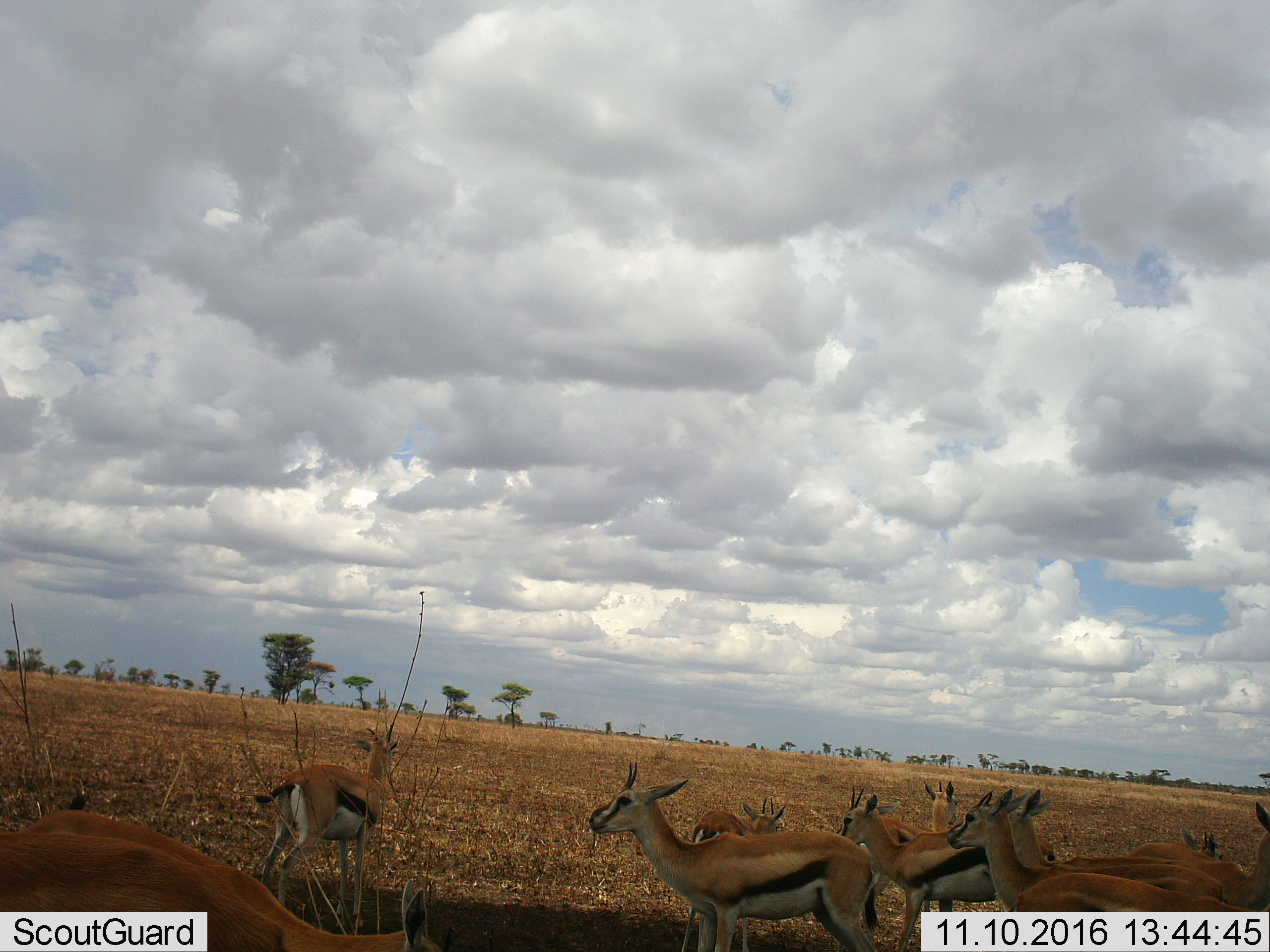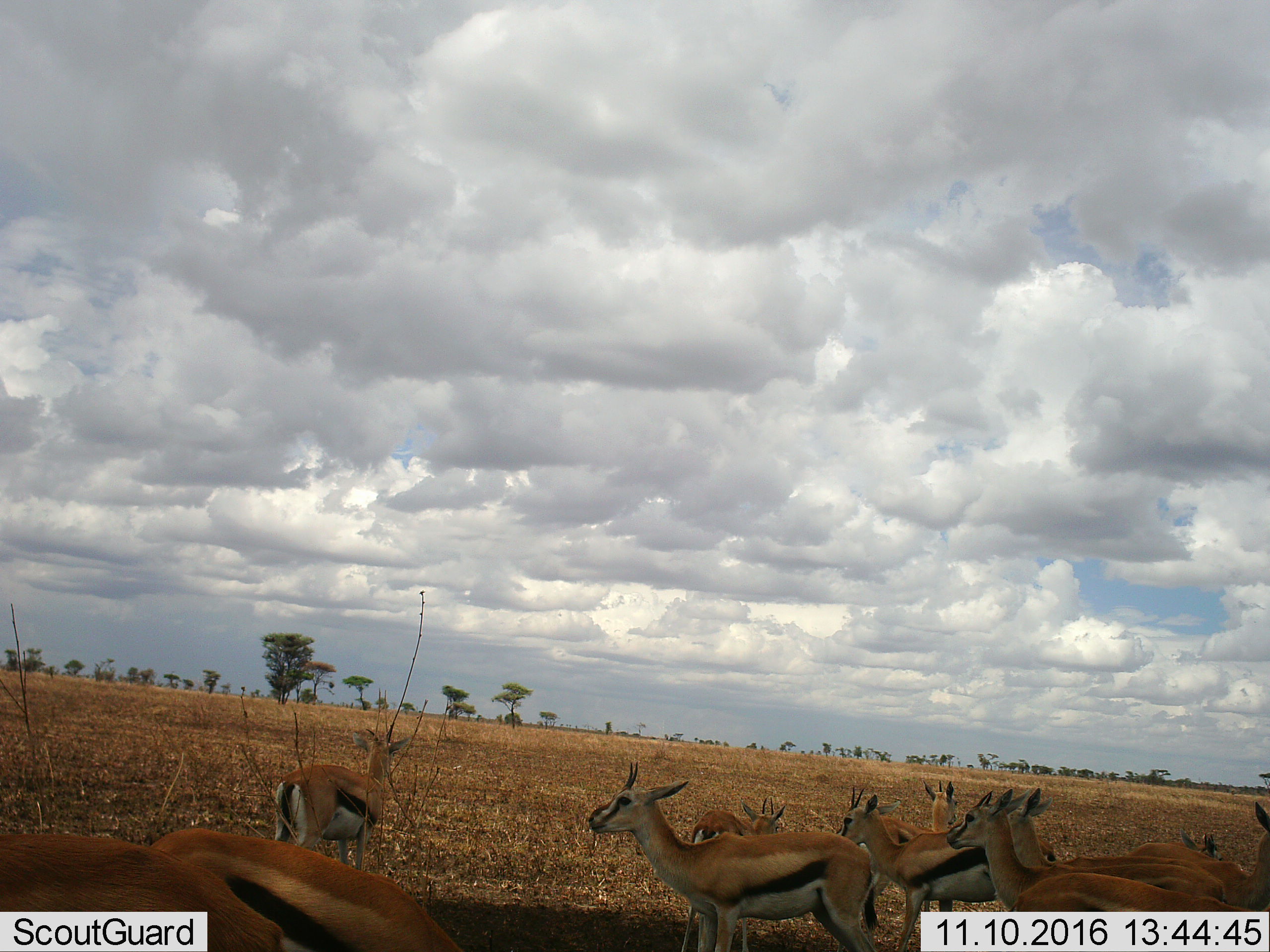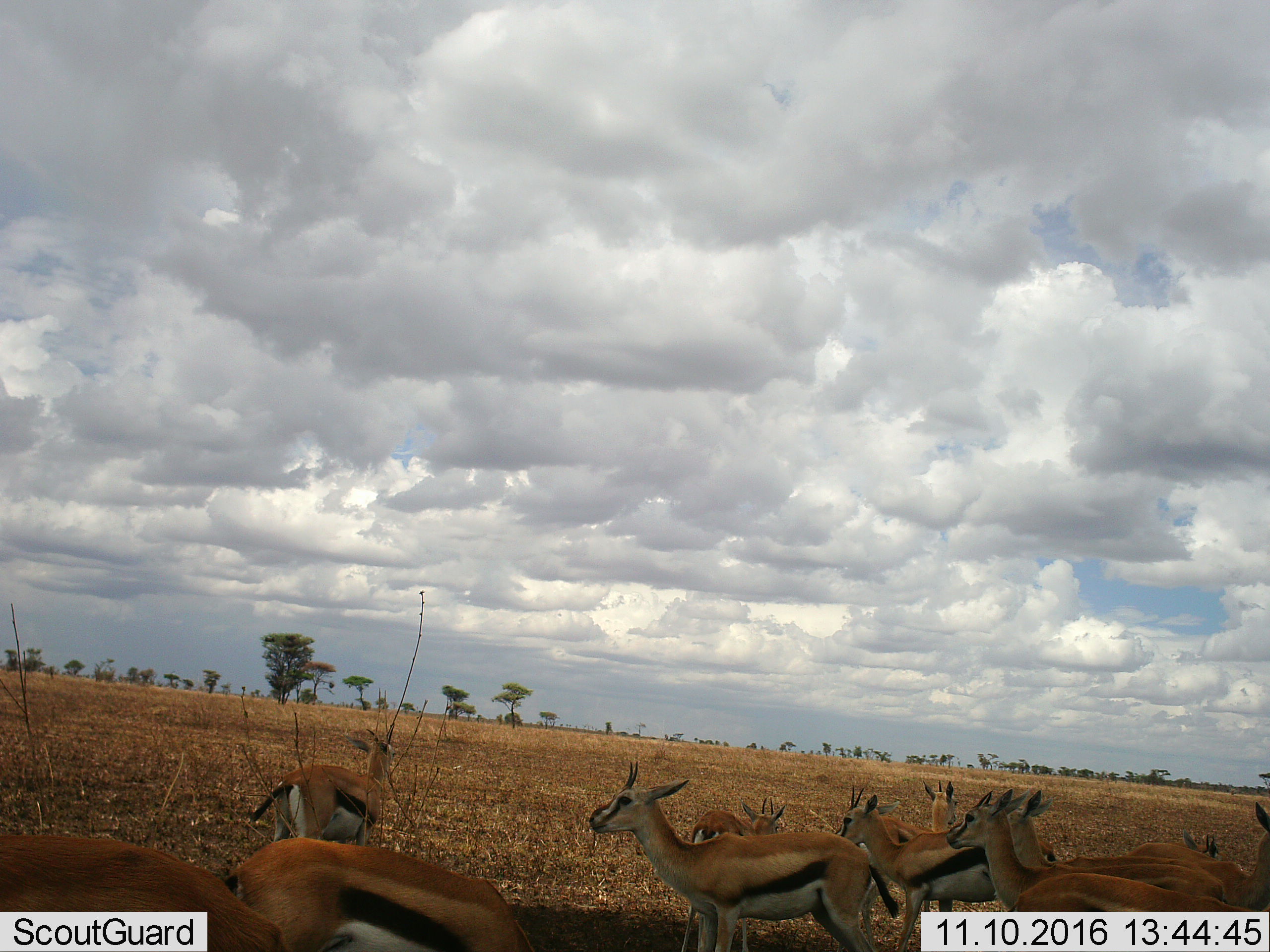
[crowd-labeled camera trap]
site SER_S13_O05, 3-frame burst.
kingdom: Animalia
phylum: Chordata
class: Mammalia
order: Artiodactyla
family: Bovidae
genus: Eudorcas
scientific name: Eudorcas thomsonii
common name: thomson's gazelle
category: gazellethomsons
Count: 11-50.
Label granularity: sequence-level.